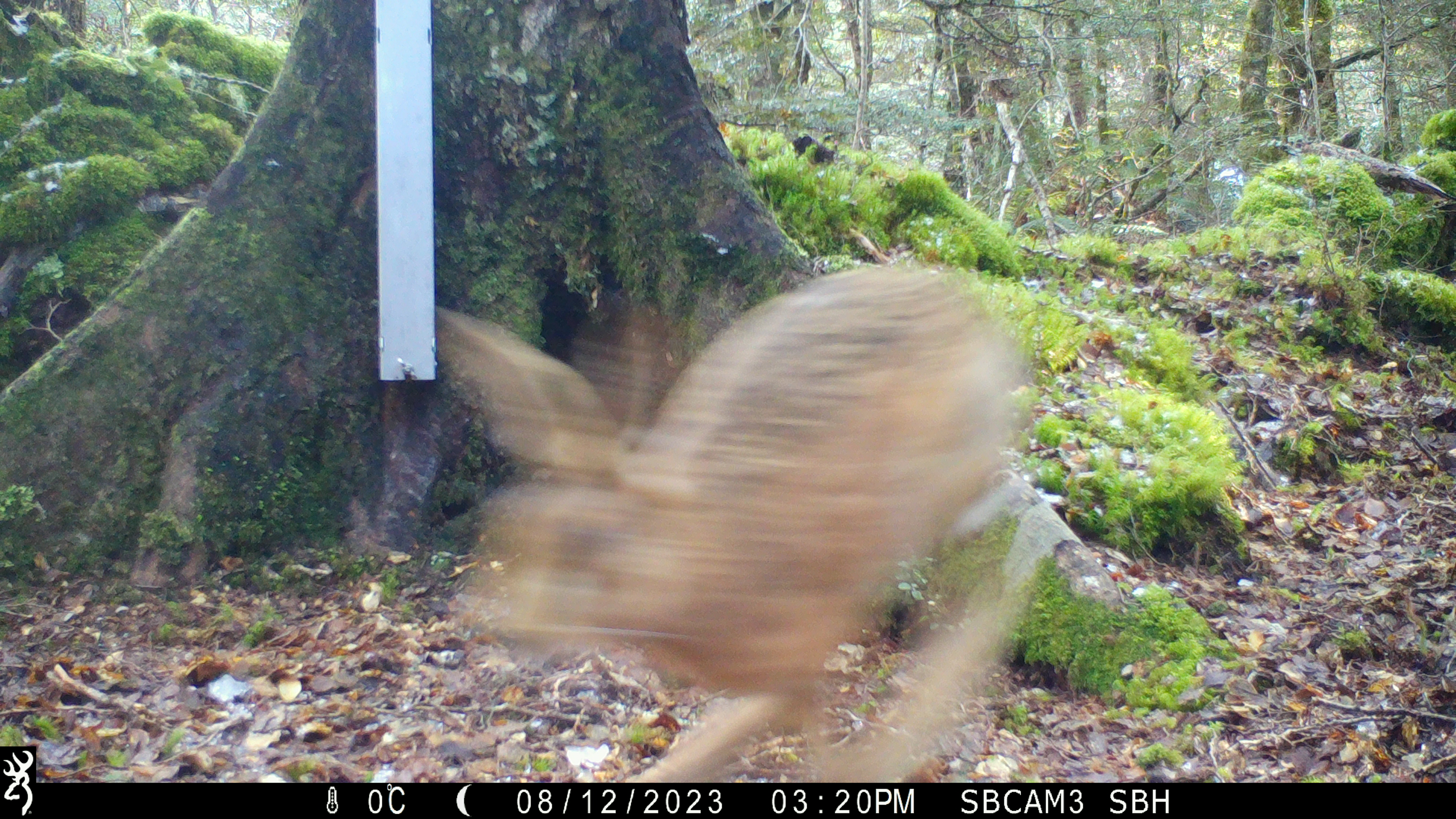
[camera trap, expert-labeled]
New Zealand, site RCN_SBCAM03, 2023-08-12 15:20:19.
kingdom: Animalia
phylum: Chordata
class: Mammalia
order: Lagomorpha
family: Leporidae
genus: Lepus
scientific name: Lepus europaeus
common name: brown hare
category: hare